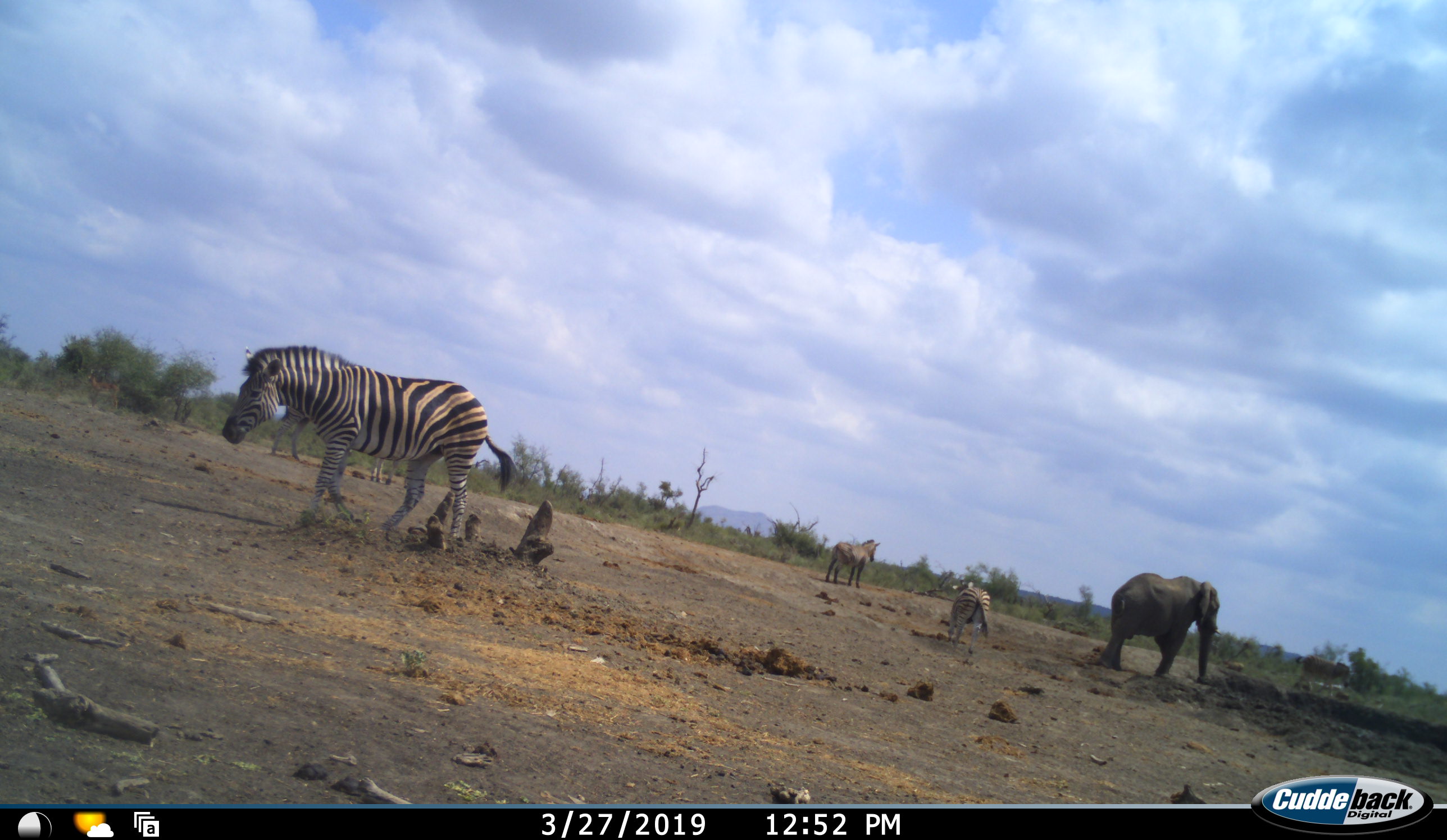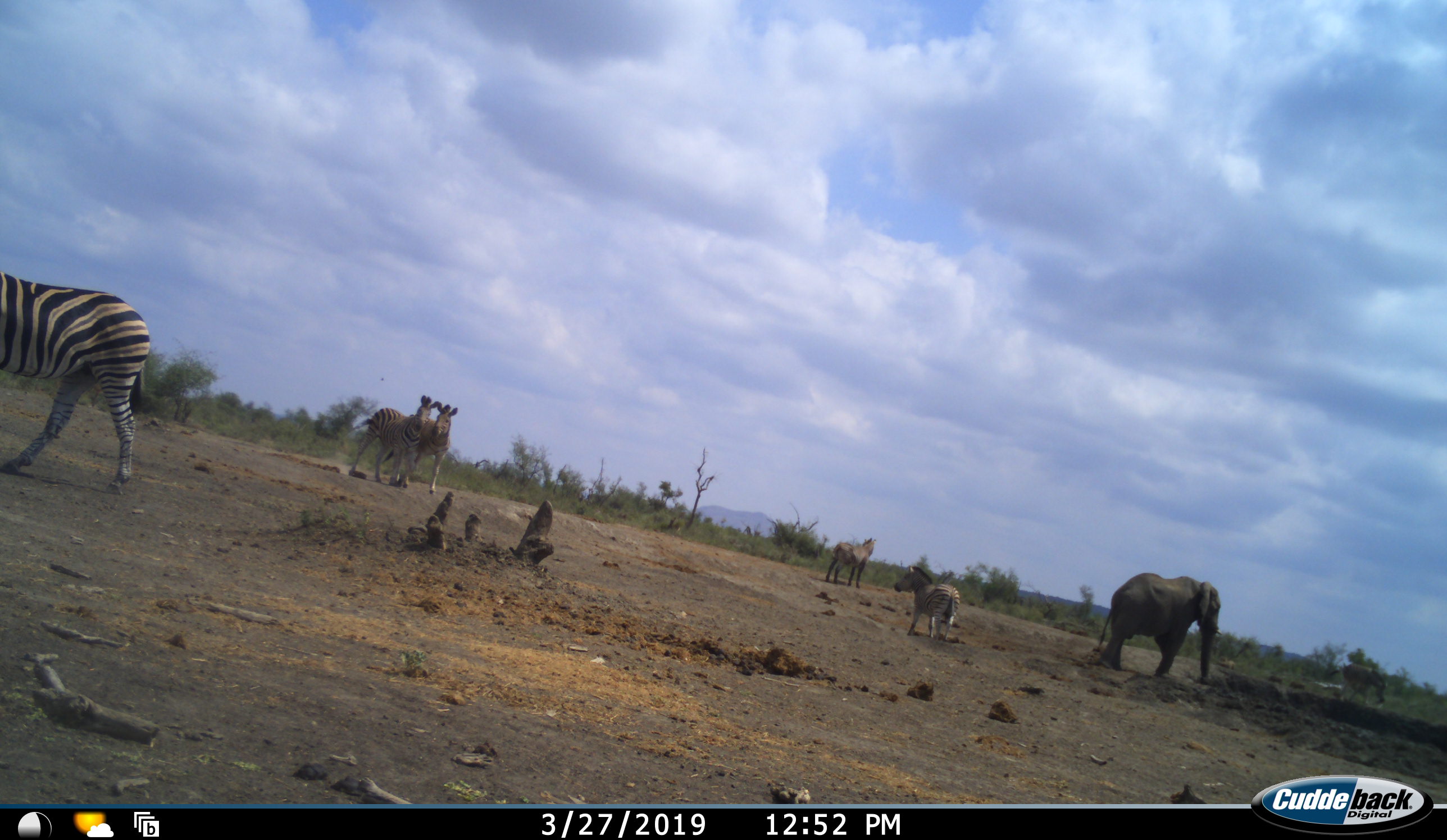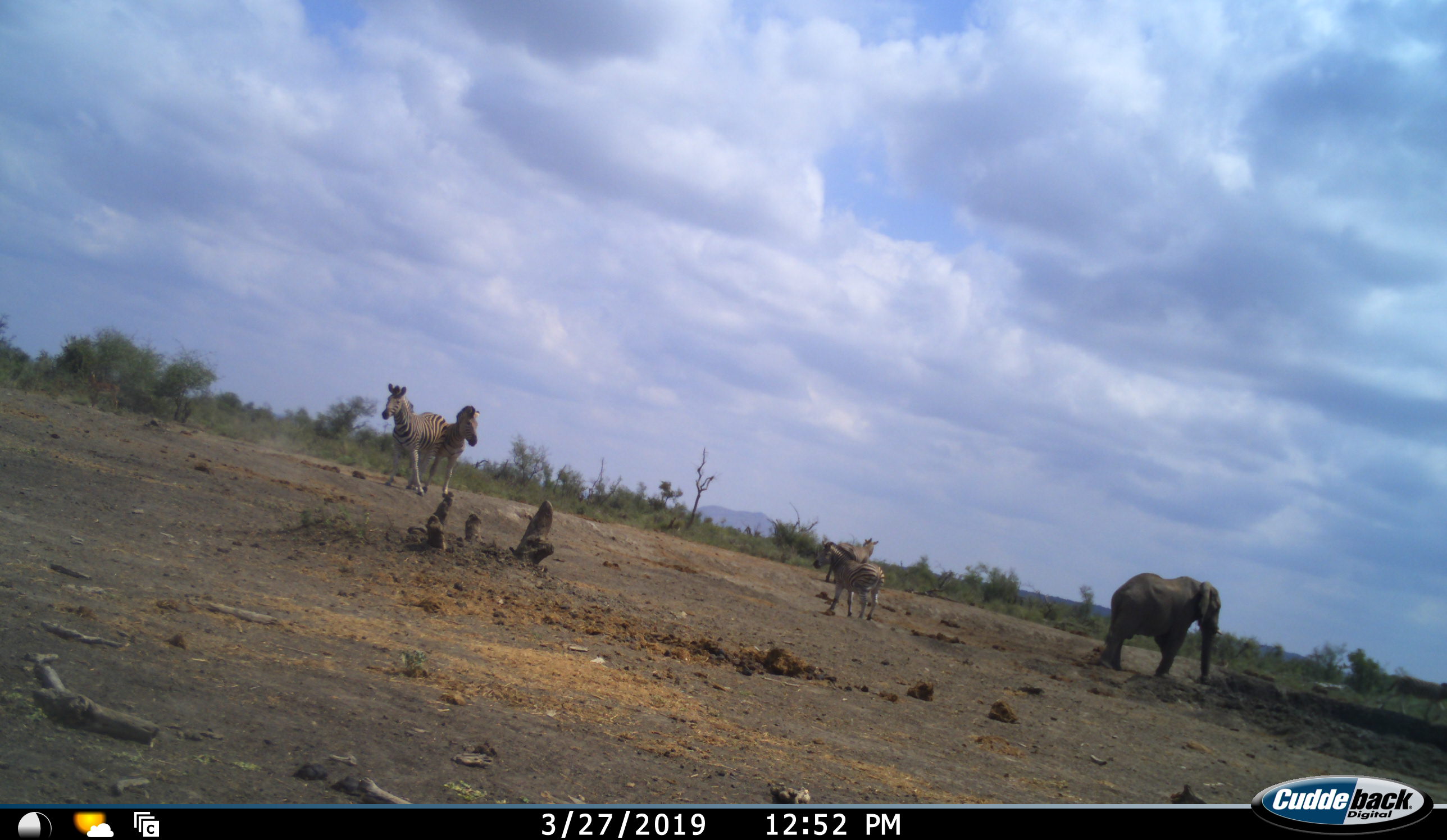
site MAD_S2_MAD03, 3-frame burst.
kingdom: Animalia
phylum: Chordata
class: Mammalia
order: Proboscidea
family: Elephantidae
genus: Loxodonta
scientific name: Loxodonta africana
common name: african bush elephant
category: elephant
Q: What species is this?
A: Elephant (african bush elephant) (Loxodonta africana).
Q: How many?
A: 1.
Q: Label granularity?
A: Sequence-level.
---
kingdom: Animalia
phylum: Chordata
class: Mammalia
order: Perissodactyla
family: Equidae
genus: Equus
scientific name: Equus quagga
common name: plains zebra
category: zebraplains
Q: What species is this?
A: Zebraplains (plains zebra) (Equus quagga).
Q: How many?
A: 6.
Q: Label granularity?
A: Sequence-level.